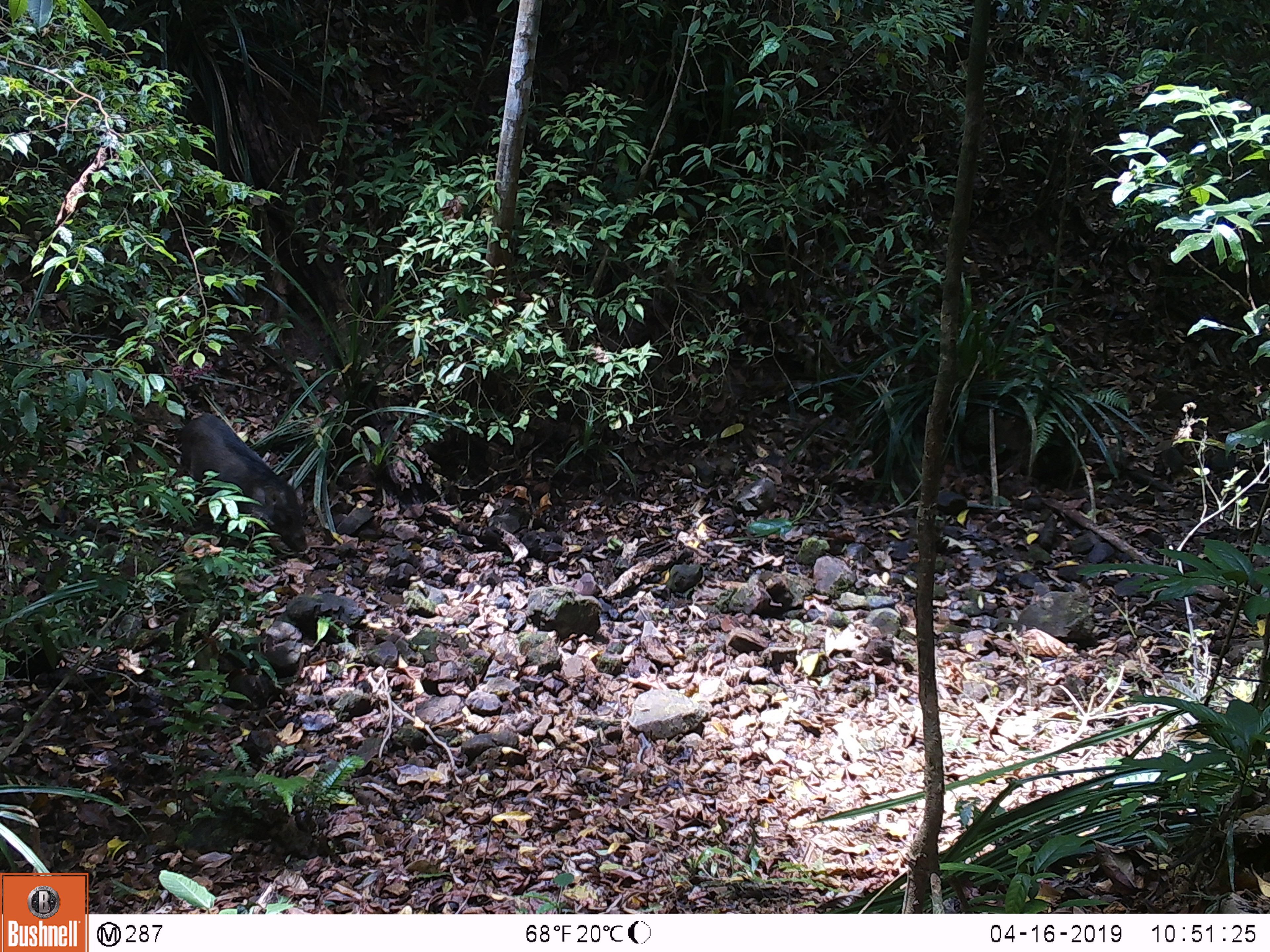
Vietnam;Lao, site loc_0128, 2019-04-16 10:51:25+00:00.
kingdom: Animalia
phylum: Chordata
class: Mammalia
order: Artiodactyla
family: Suidae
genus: Sus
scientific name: Sus scrofa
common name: eurasian wild pig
Eurasian wild pig (Sus scrofa). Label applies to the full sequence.